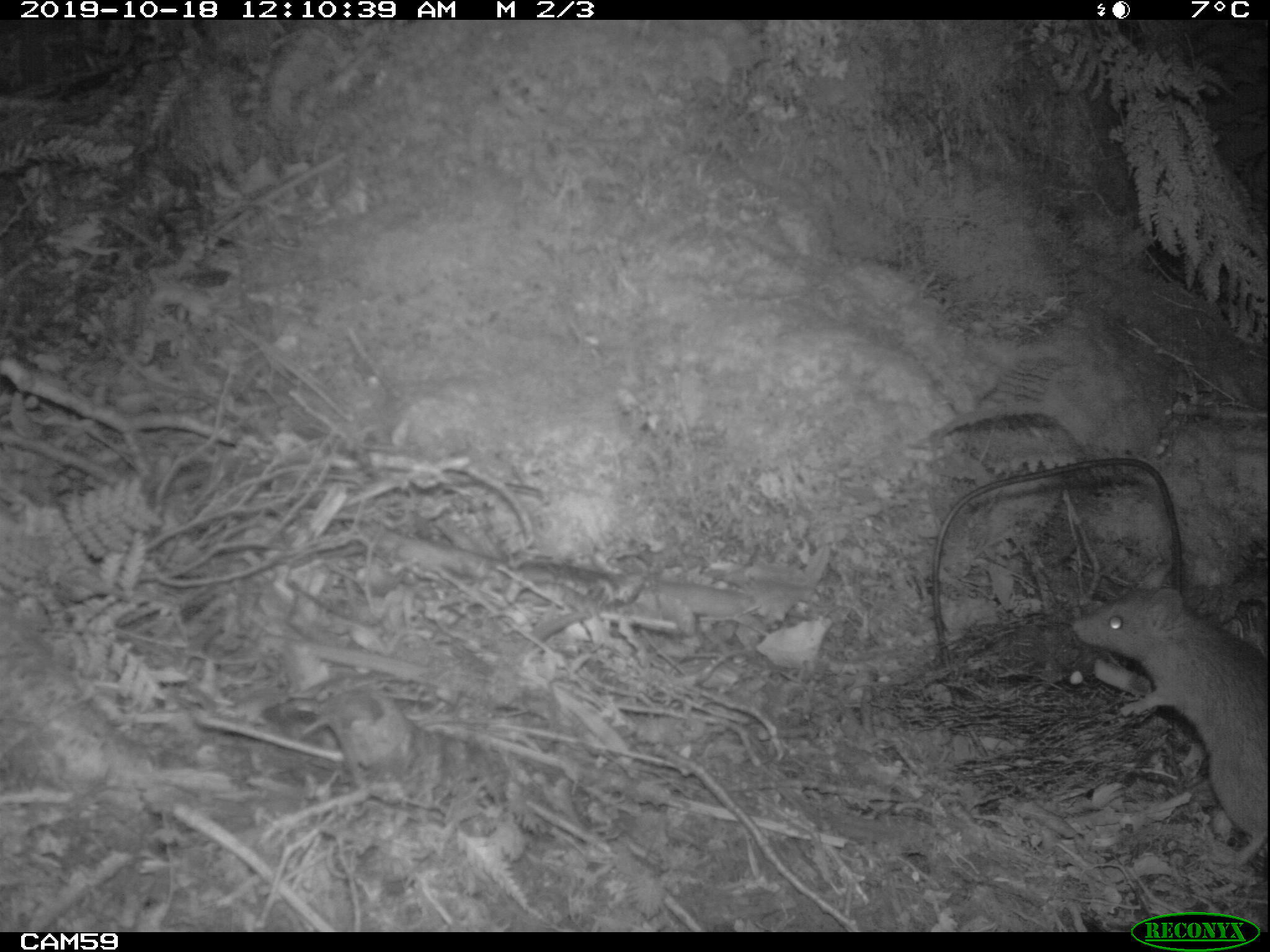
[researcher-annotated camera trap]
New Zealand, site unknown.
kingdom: Animalia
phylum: Chordata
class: Mammalia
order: Rodentia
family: Muridae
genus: Rattus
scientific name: Rattus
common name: rat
Rat (Rattus).